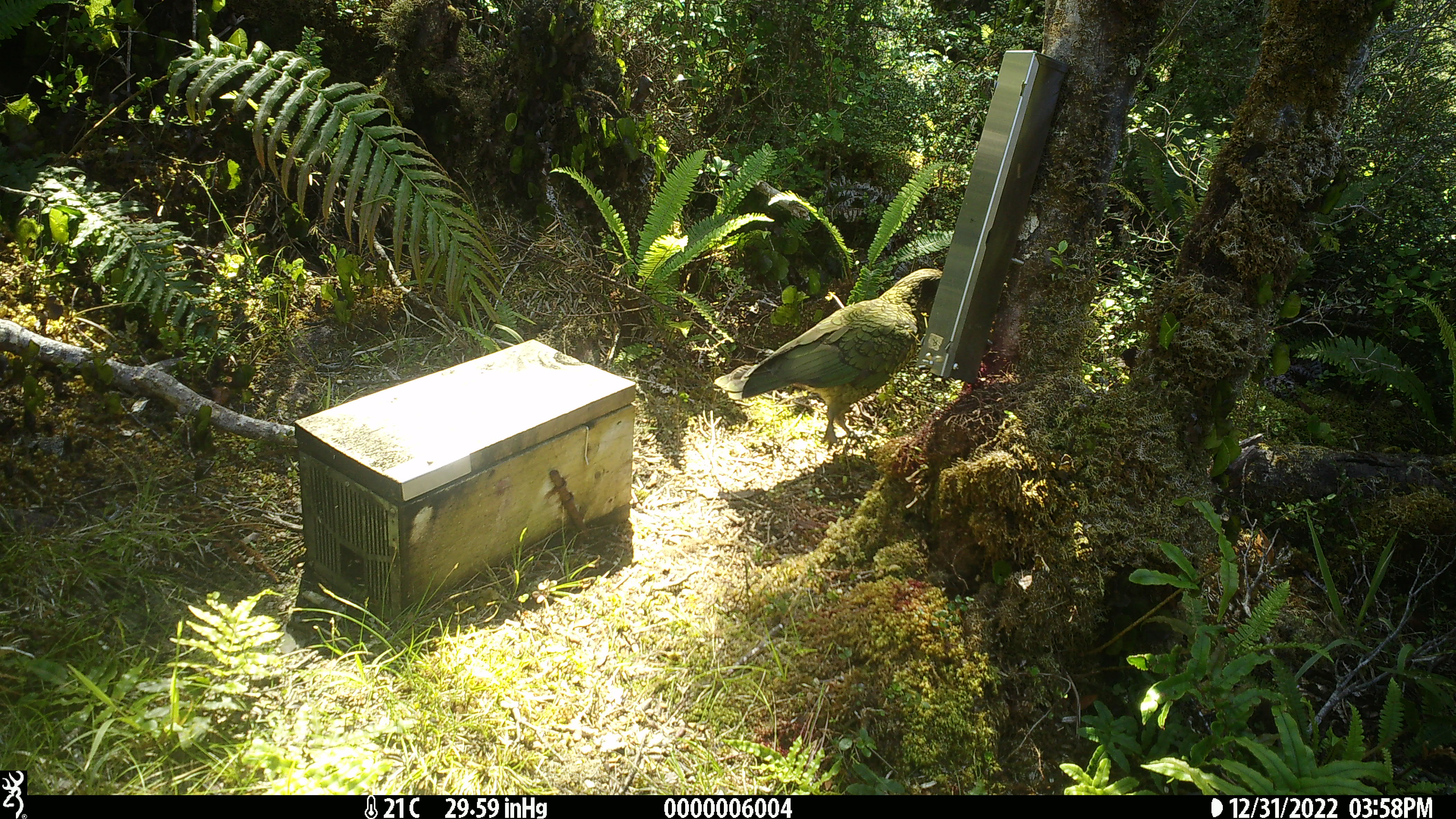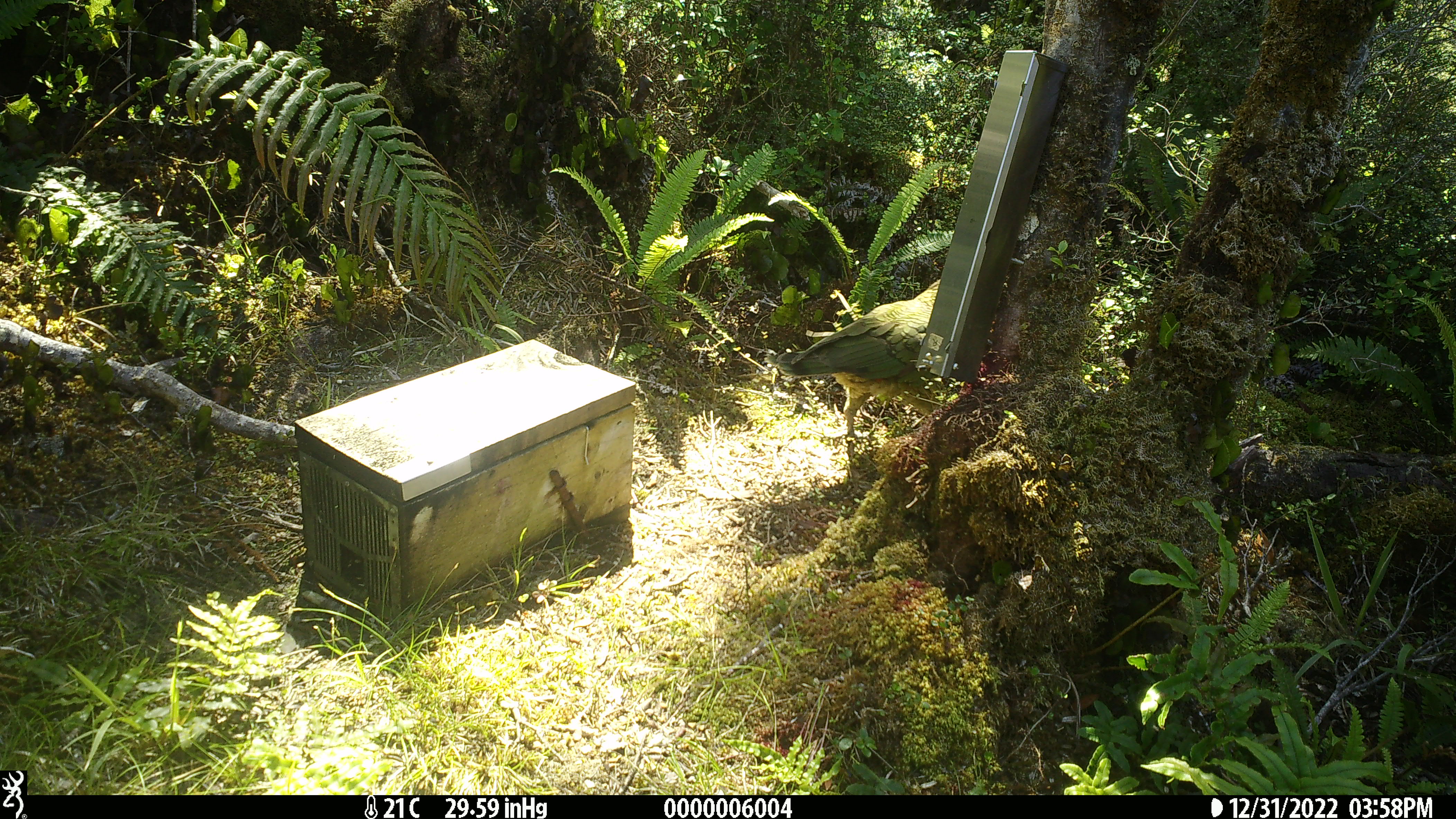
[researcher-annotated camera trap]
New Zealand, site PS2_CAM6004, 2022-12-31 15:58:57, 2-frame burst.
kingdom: Animalia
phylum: Chordata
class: Aves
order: Psittaciformes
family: Strigopidae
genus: Nestor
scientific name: Nestor notabilis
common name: kea